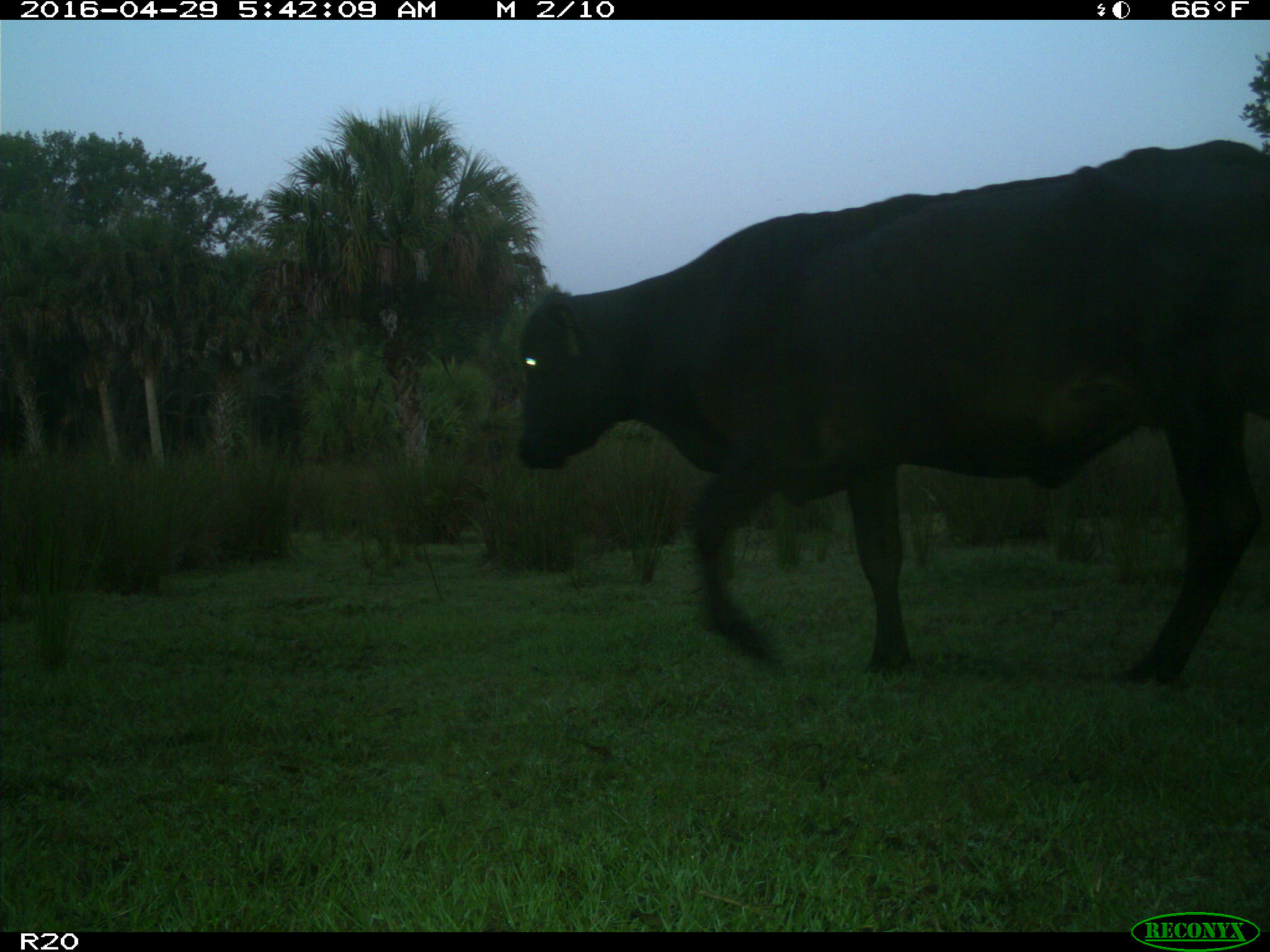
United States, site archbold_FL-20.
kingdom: Animalia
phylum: Chordata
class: Mammalia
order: Artiodactyla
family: Bovidae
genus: Bos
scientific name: Bos taurus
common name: domestic cow